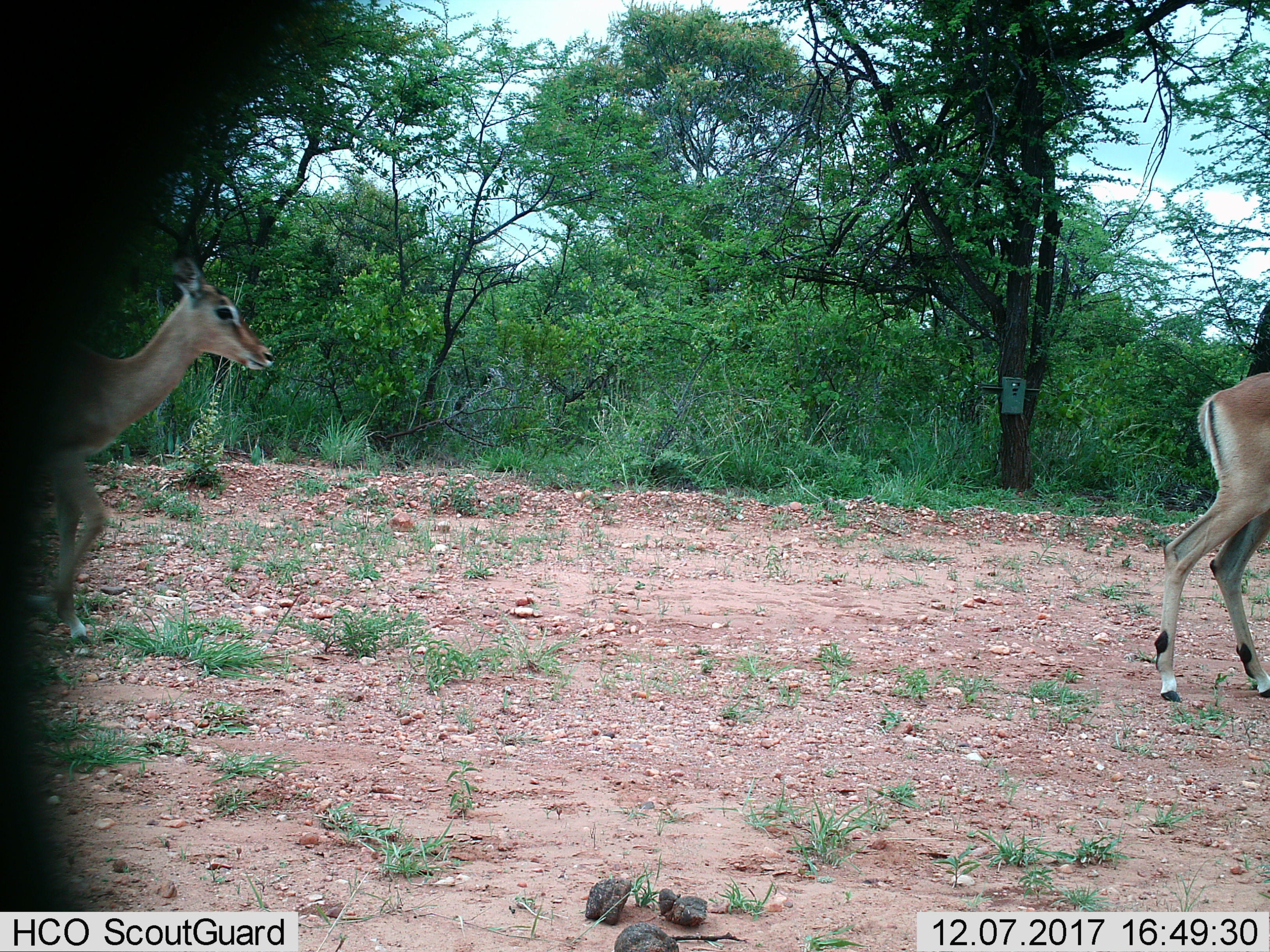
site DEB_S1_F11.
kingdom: Animalia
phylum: Chordata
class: Mammalia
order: Artiodactyla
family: Bovidae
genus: Aepyceros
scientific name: Aepyceros melampus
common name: impala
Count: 2.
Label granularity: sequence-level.